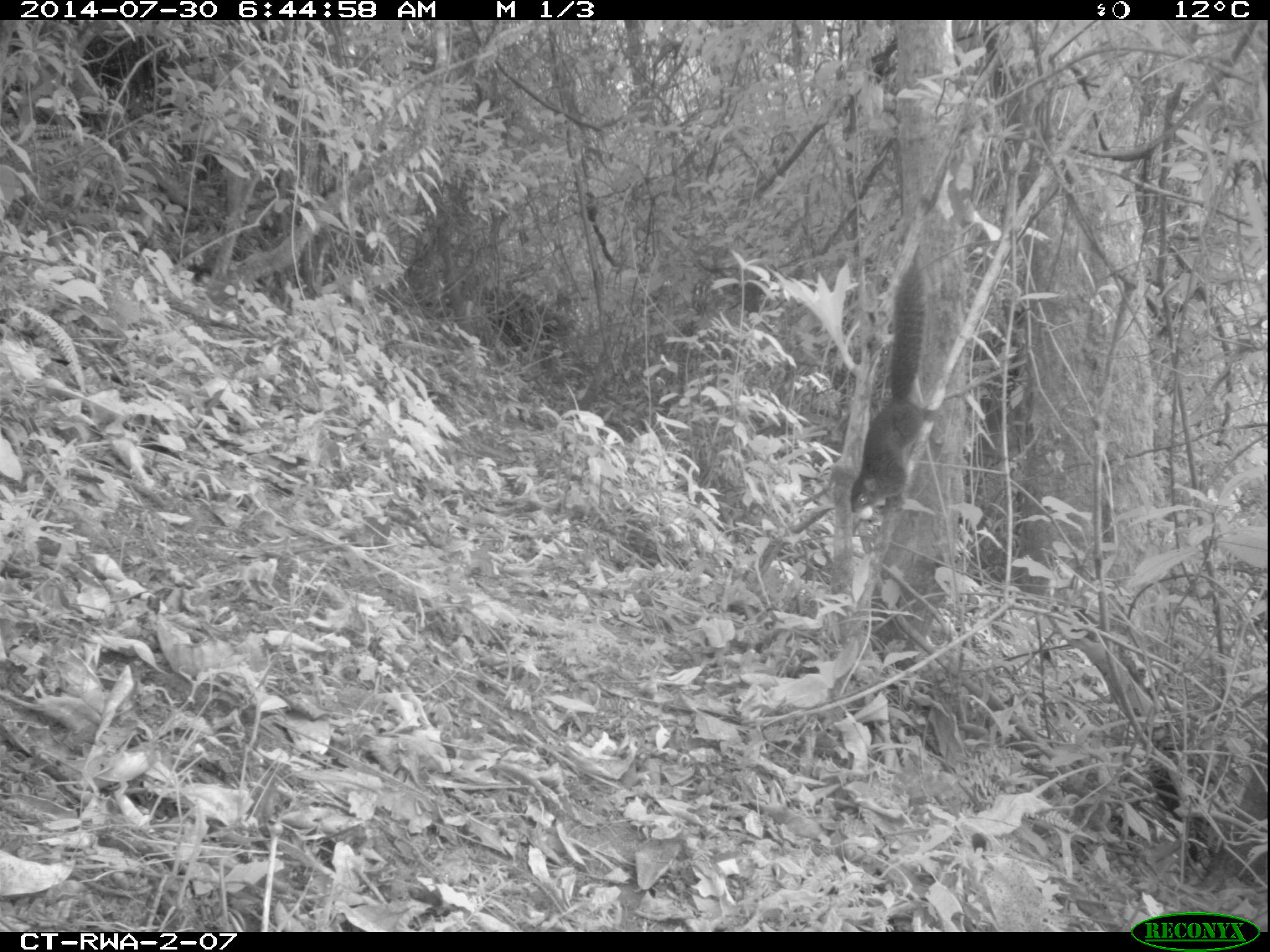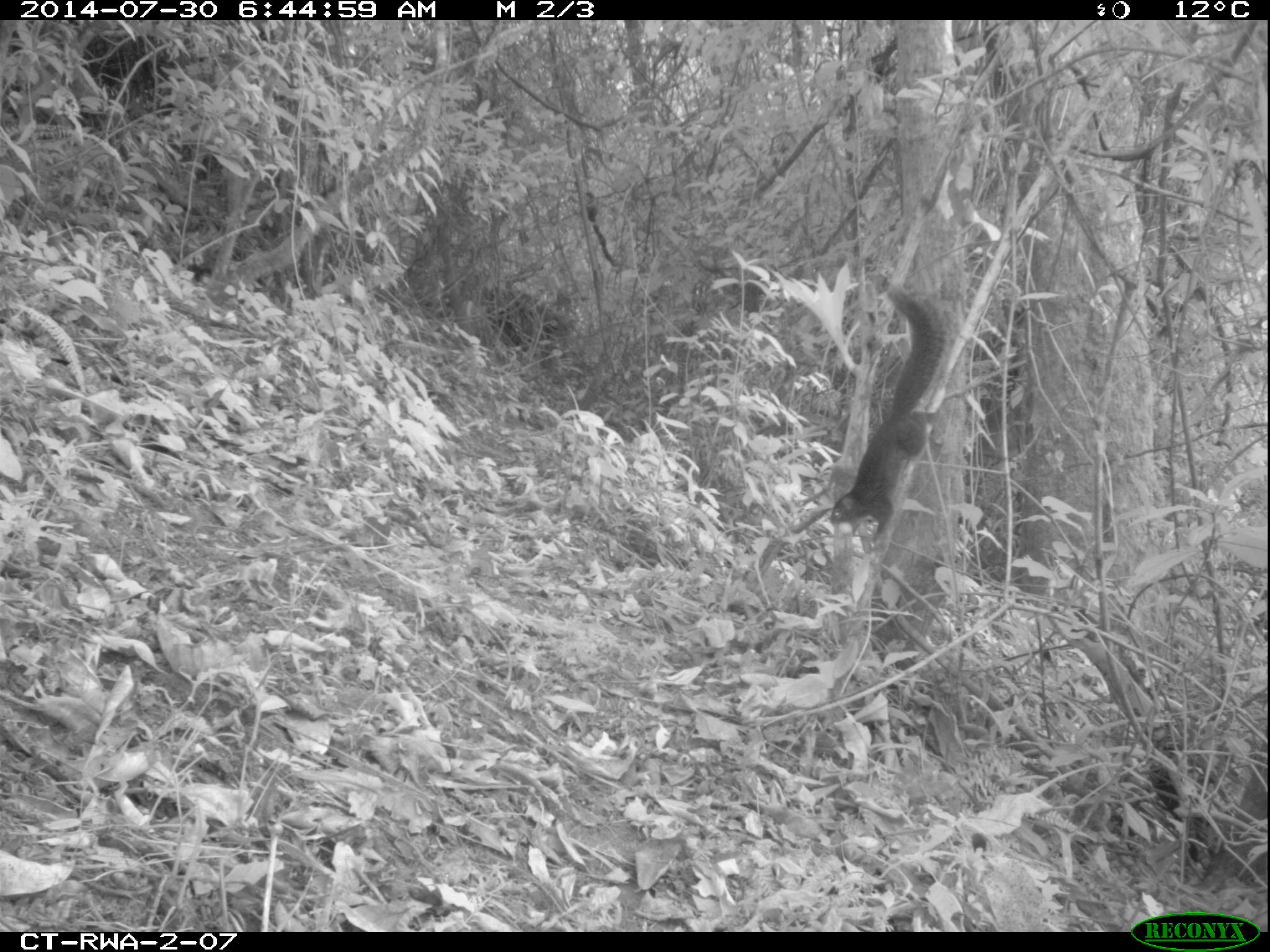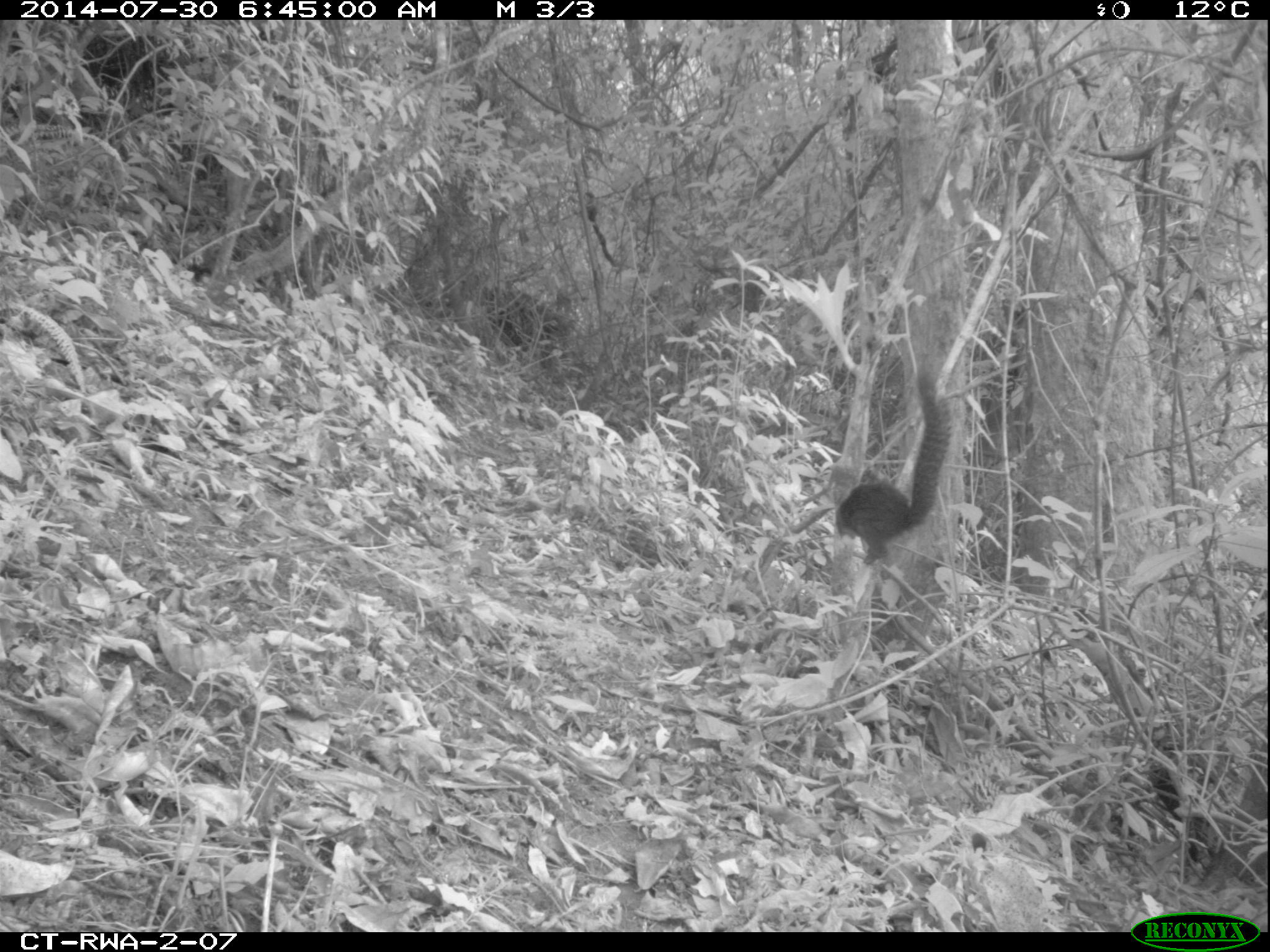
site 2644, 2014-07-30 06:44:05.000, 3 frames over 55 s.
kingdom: Animalia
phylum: Chordata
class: Mammalia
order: Rodentia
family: Sciuridae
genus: Funisciurus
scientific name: Funisciurus carruthersi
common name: carruther's mountain squirrel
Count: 1.